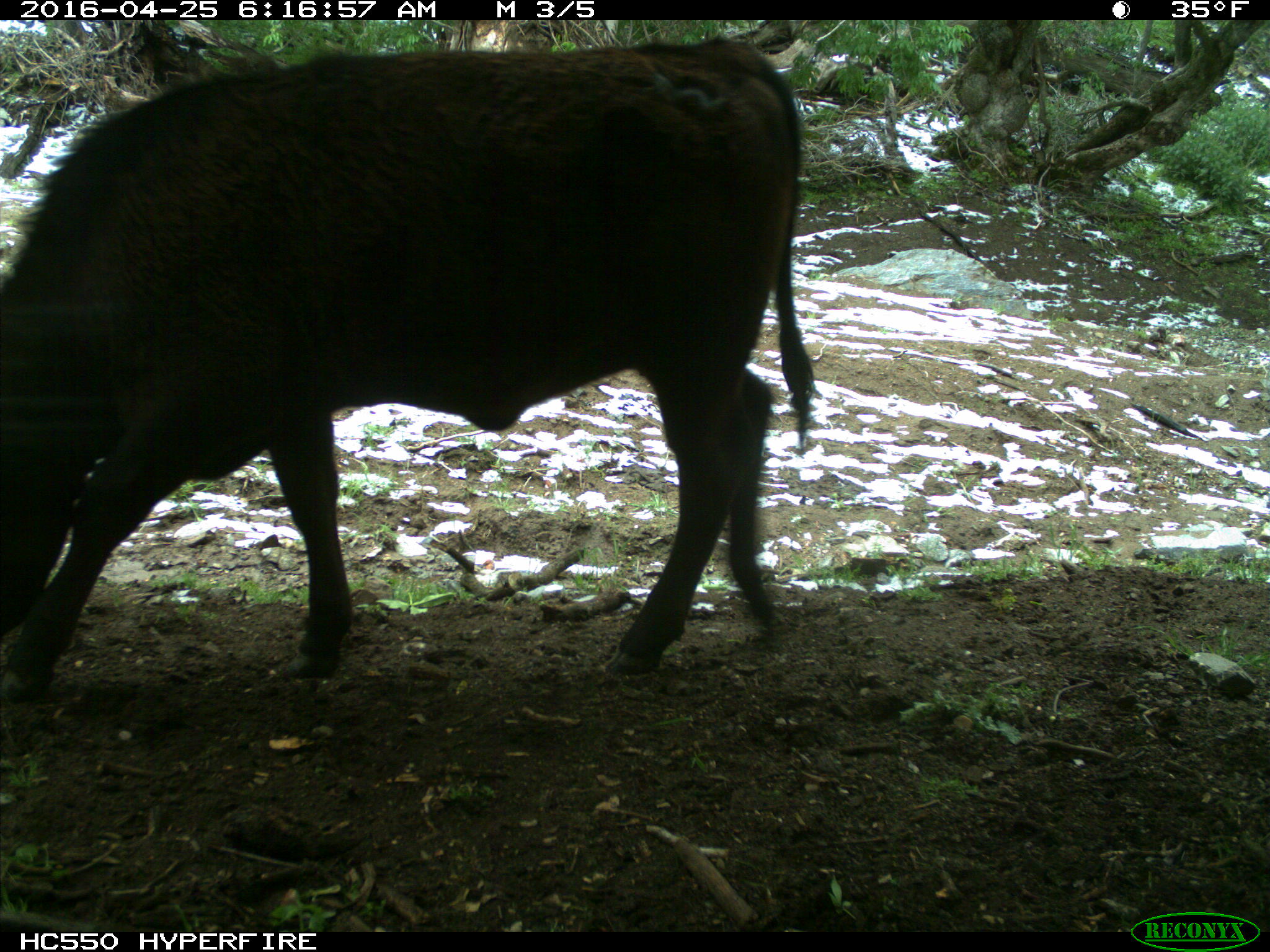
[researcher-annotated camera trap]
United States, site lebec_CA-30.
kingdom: Animalia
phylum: Chordata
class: Mammalia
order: Artiodactyla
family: Bovidae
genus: Bos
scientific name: Bos taurus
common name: domestic cow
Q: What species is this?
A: Bos taurus (domestic cow).